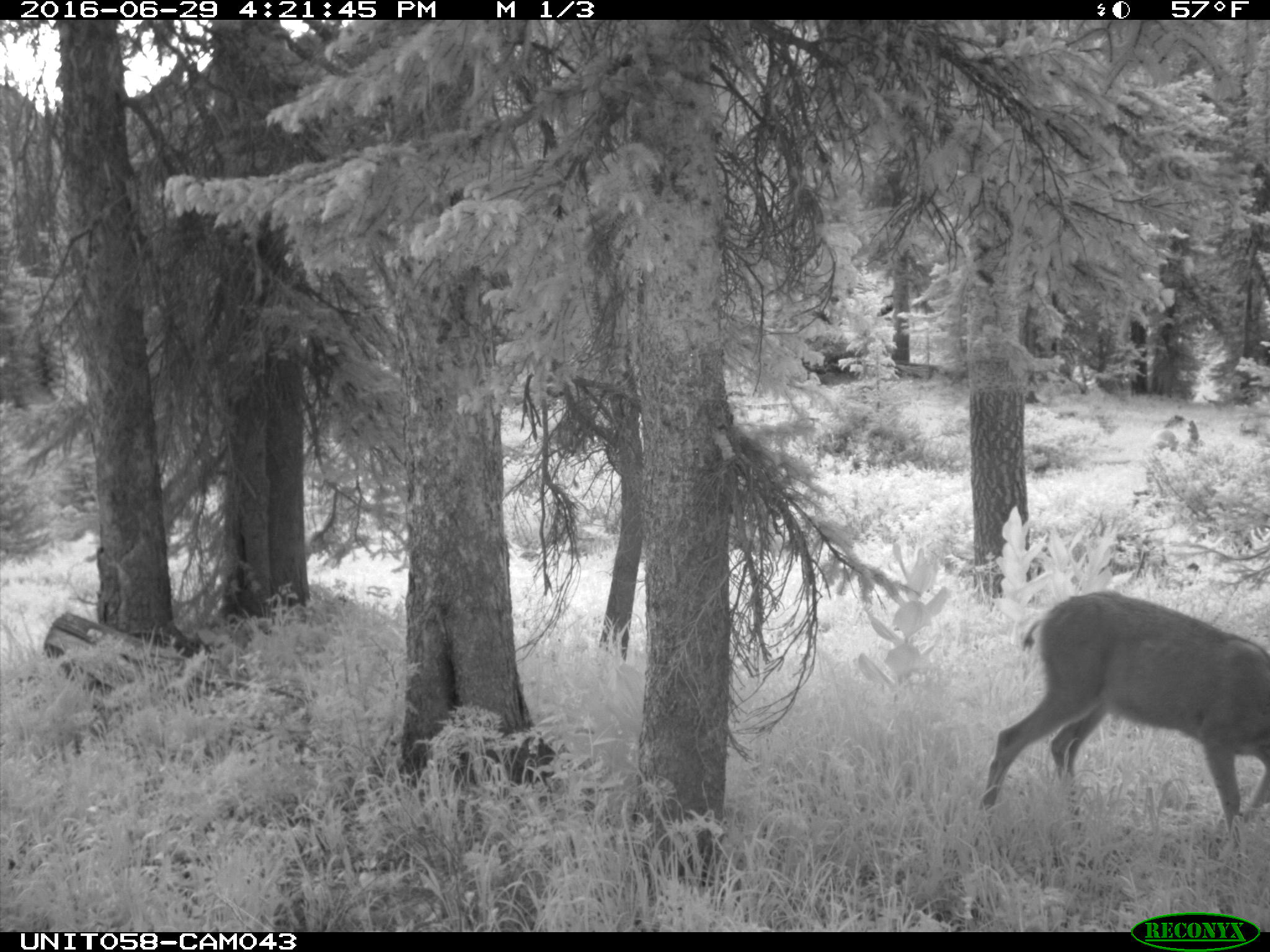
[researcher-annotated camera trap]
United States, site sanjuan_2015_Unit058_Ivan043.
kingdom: Animalia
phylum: Chordata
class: Mammalia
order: Artiodactyla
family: Cervidae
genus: Odocoileus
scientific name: Odocoileus hemionus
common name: mule deer